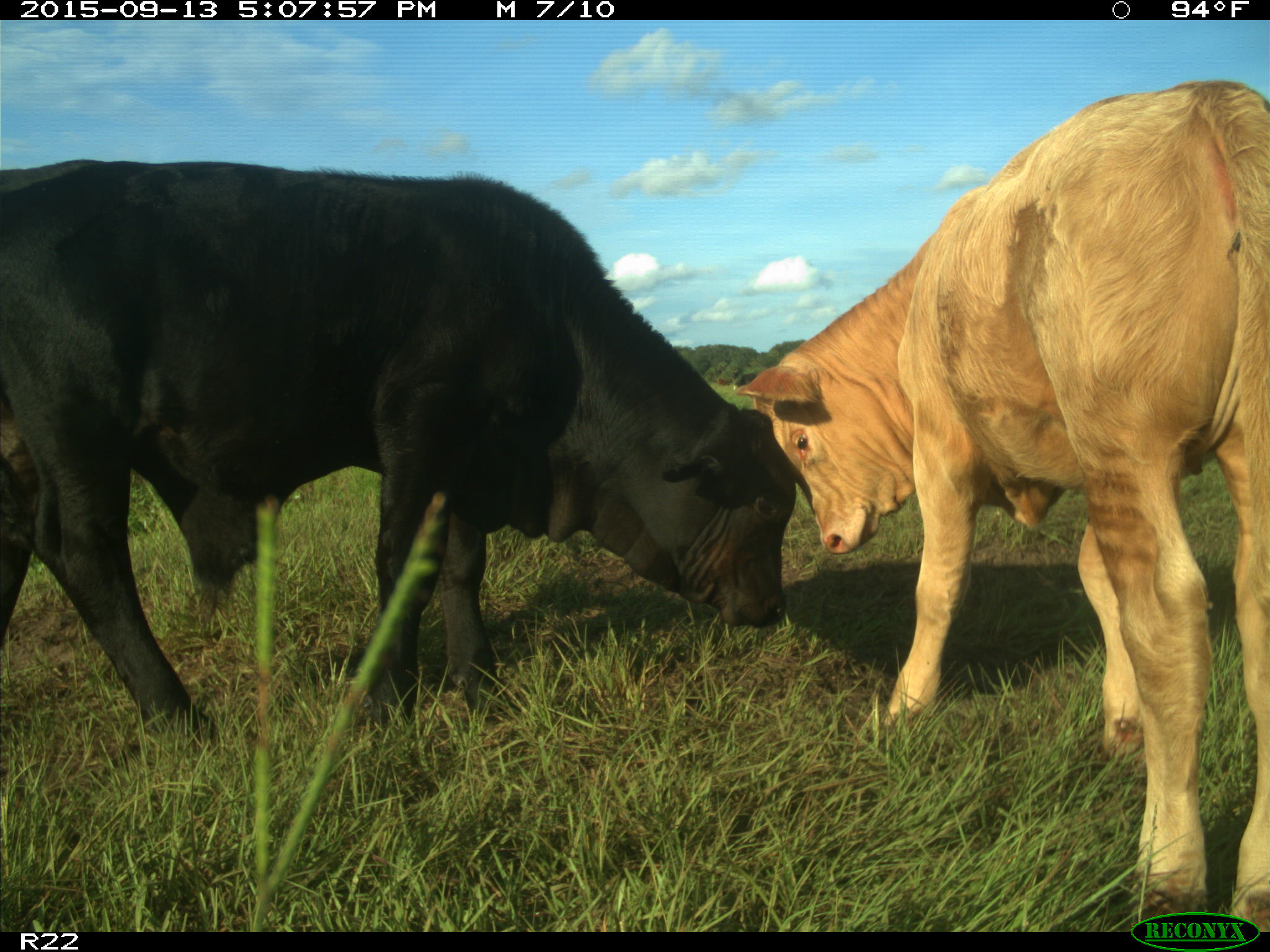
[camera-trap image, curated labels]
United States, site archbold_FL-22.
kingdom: Animalia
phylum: Chordata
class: Mammalia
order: Artiodactyla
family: Bovidae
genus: Bos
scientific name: Bos taurus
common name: domestic cow